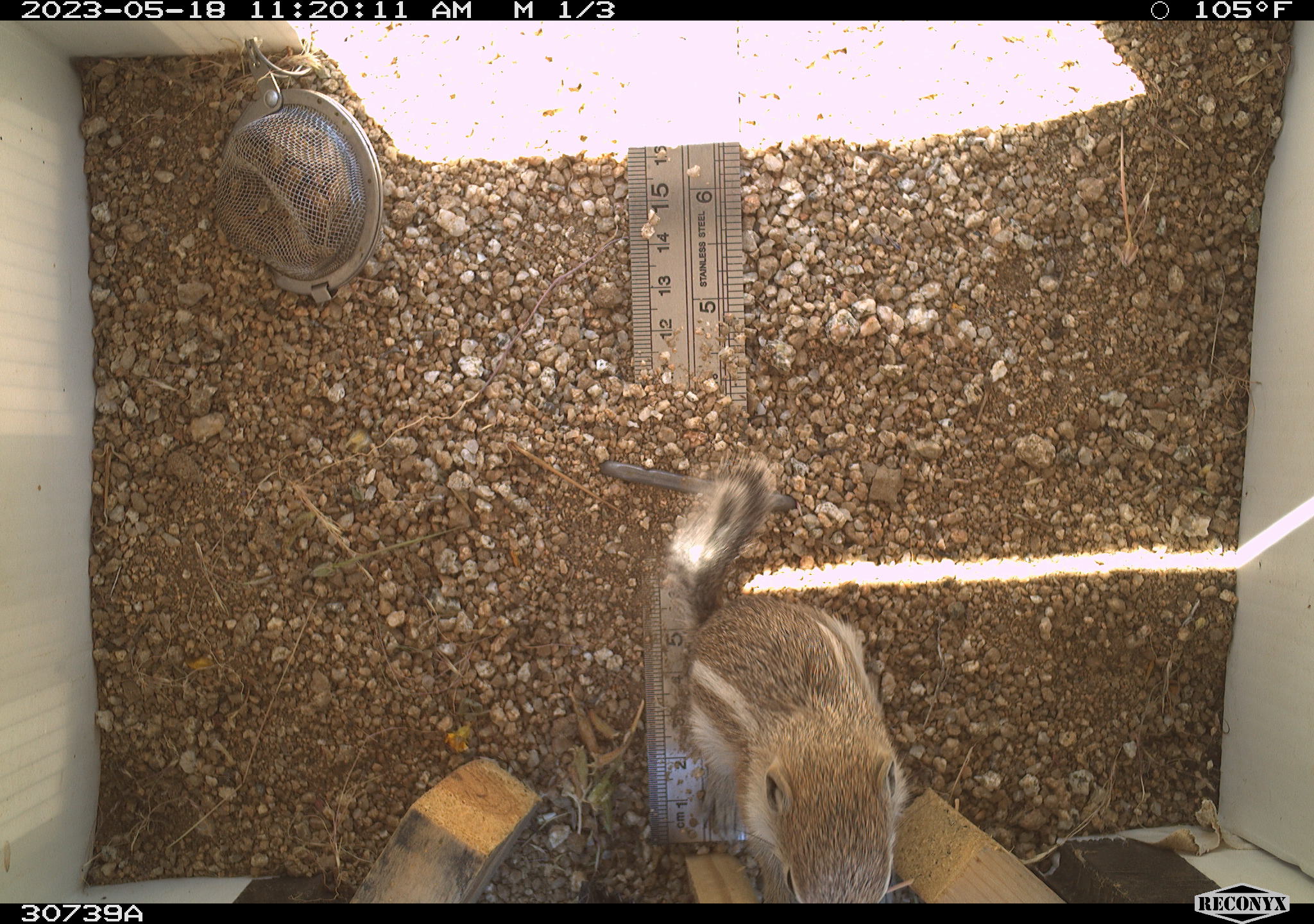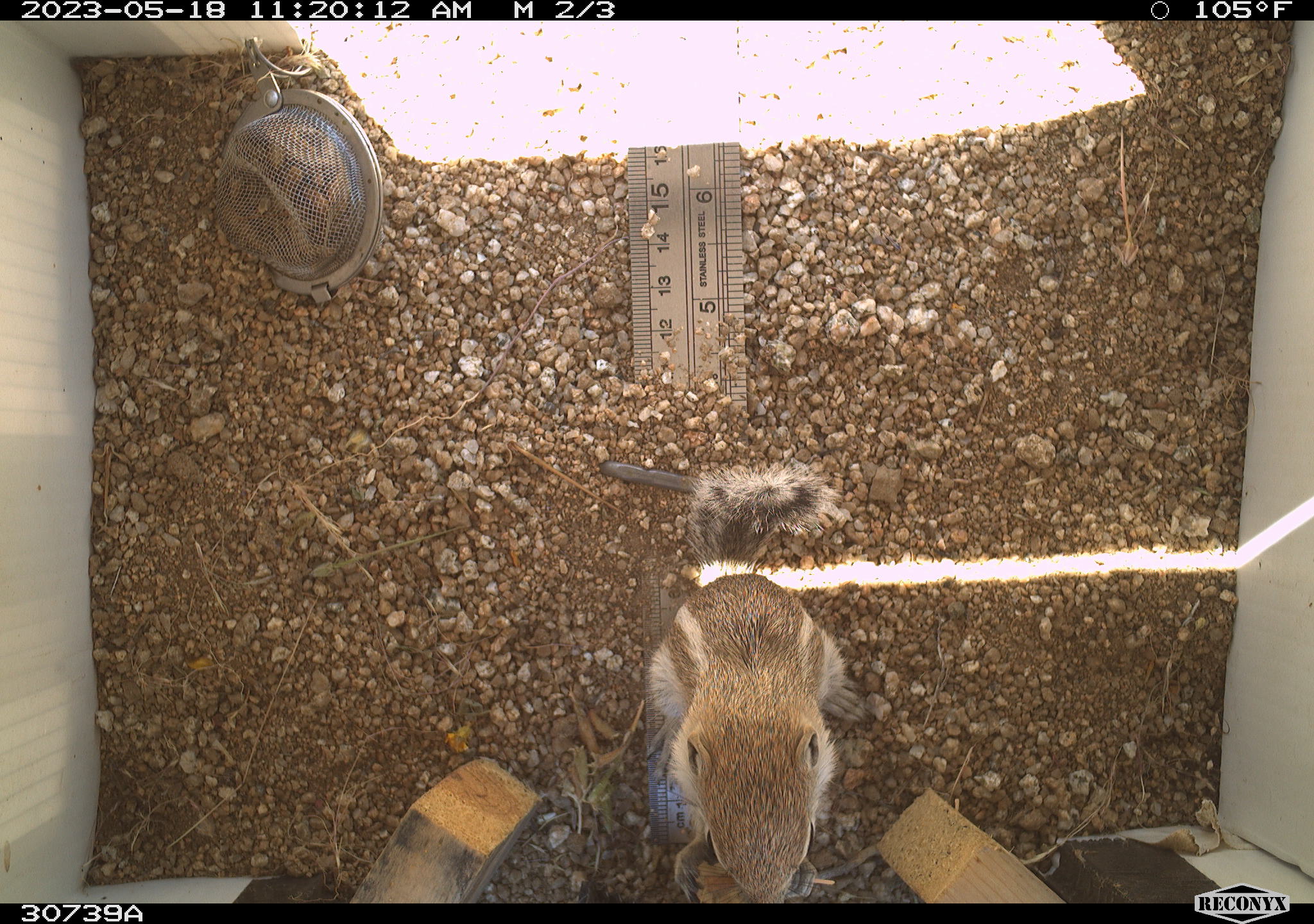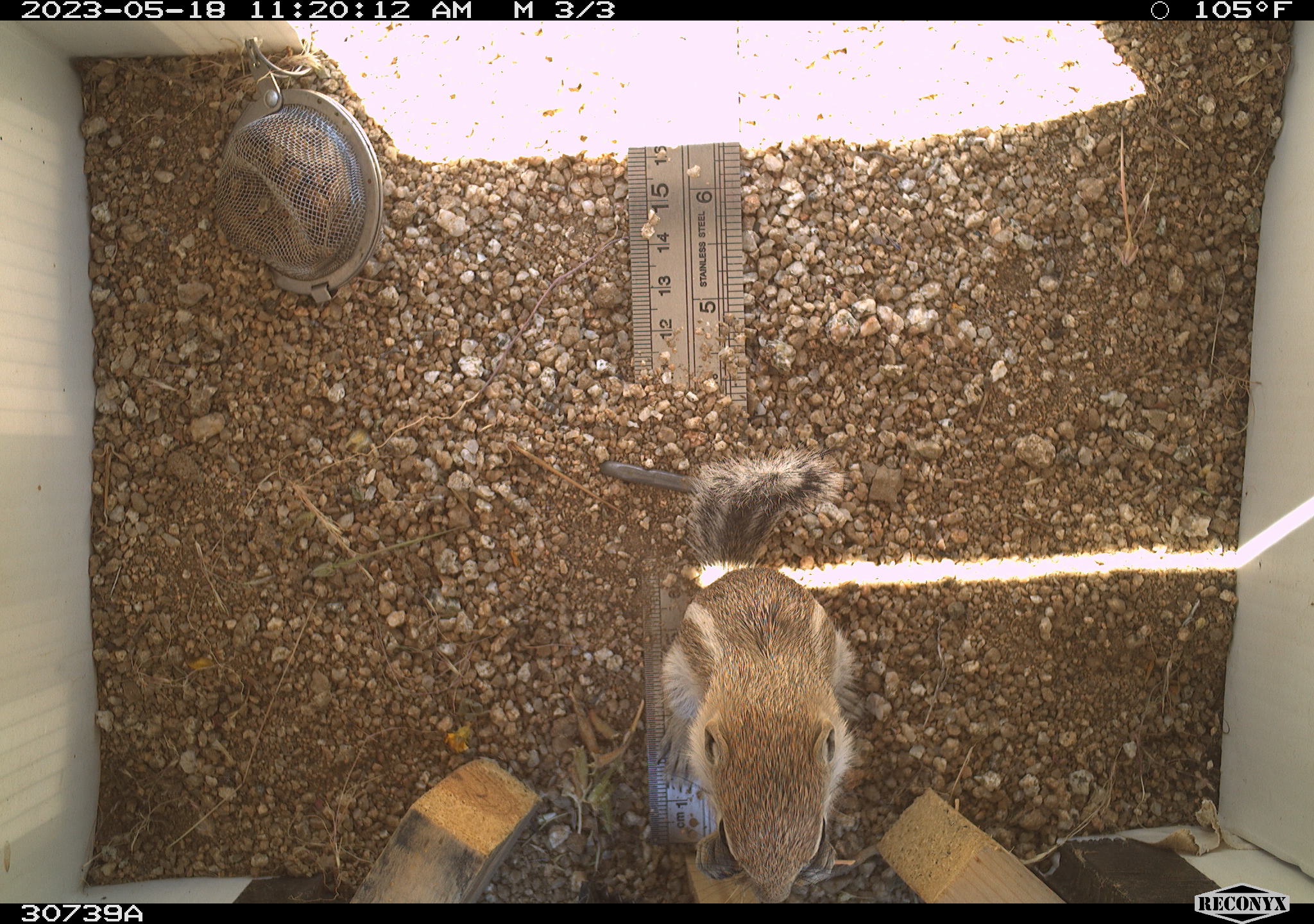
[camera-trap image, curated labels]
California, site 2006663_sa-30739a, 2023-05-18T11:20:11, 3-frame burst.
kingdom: Animalia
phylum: Chordata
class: Mammalia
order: Rodentia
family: Sciuridae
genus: Ammospermophilus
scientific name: Ammospermophilus leucurus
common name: white-tailed antelope squirrel